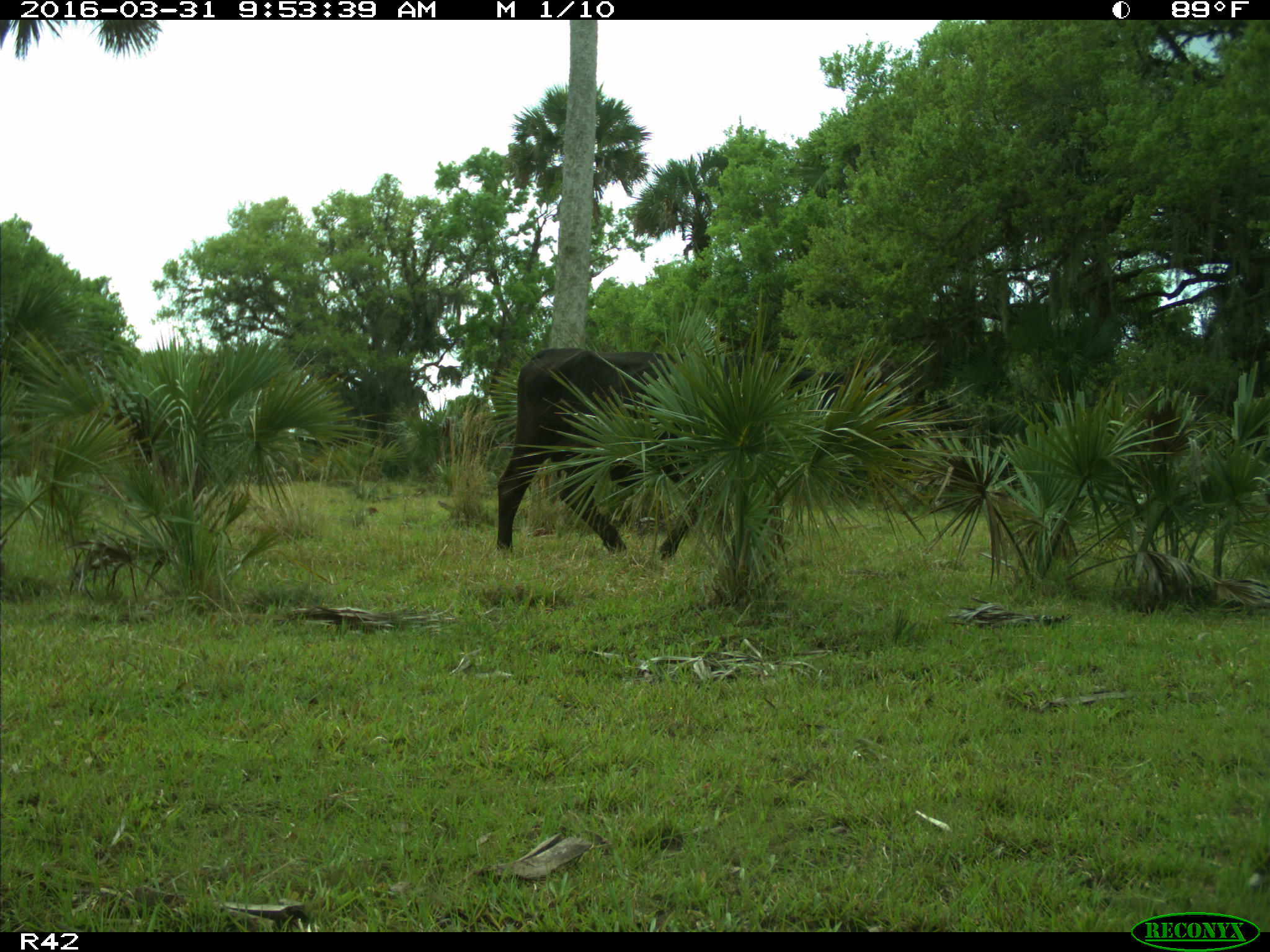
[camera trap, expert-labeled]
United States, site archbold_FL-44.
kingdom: Animalia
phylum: Chordata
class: Mammalia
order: Artiodactyla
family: Bovidae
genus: Bos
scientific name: Bos taurus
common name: domestic cow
Bos taurus (domestic cow).